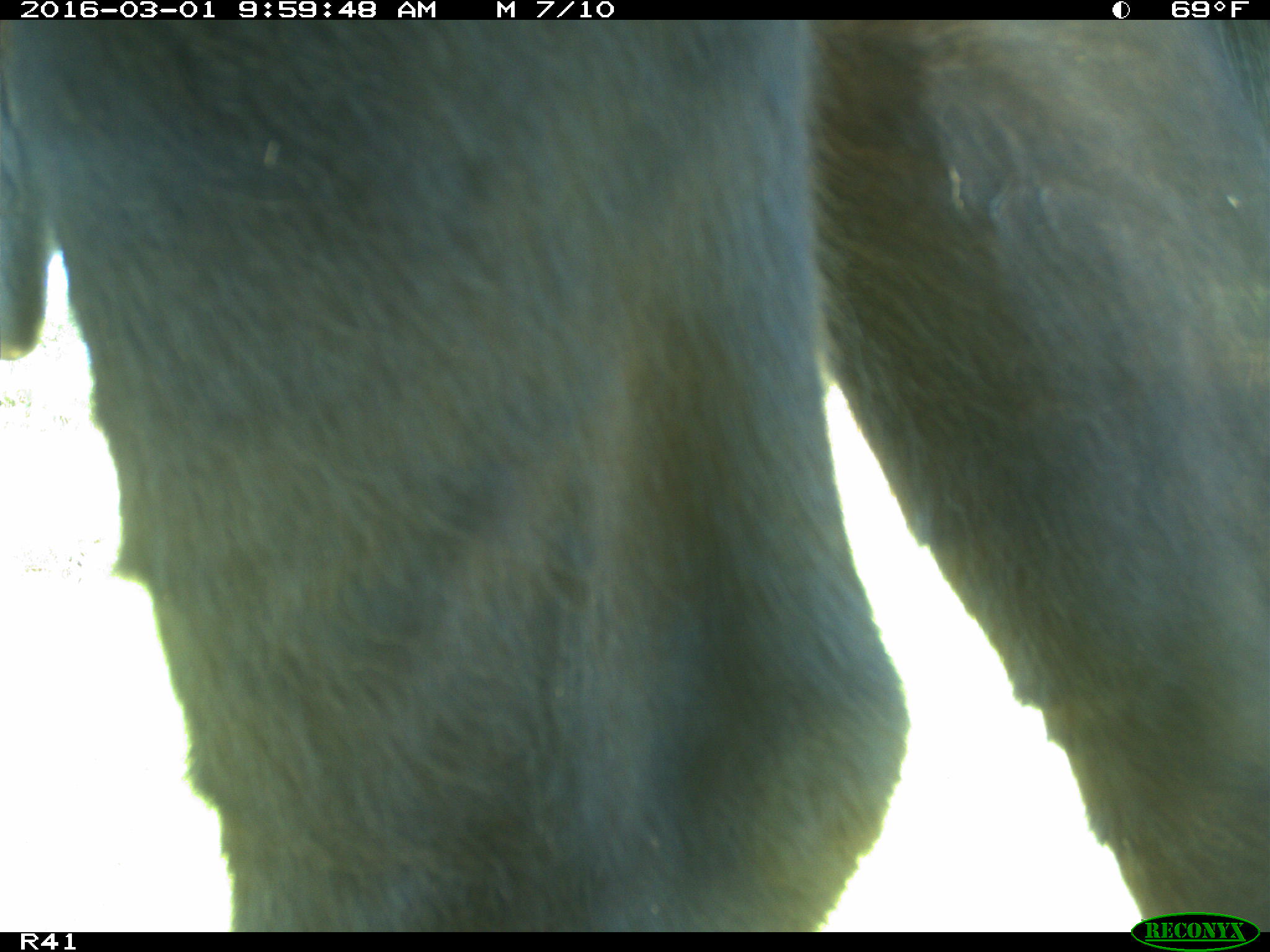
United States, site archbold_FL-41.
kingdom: Animalia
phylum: Chordata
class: Mammalia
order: Artiodactyla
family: Bovidae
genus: Bos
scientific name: Bos taurus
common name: domestic cow